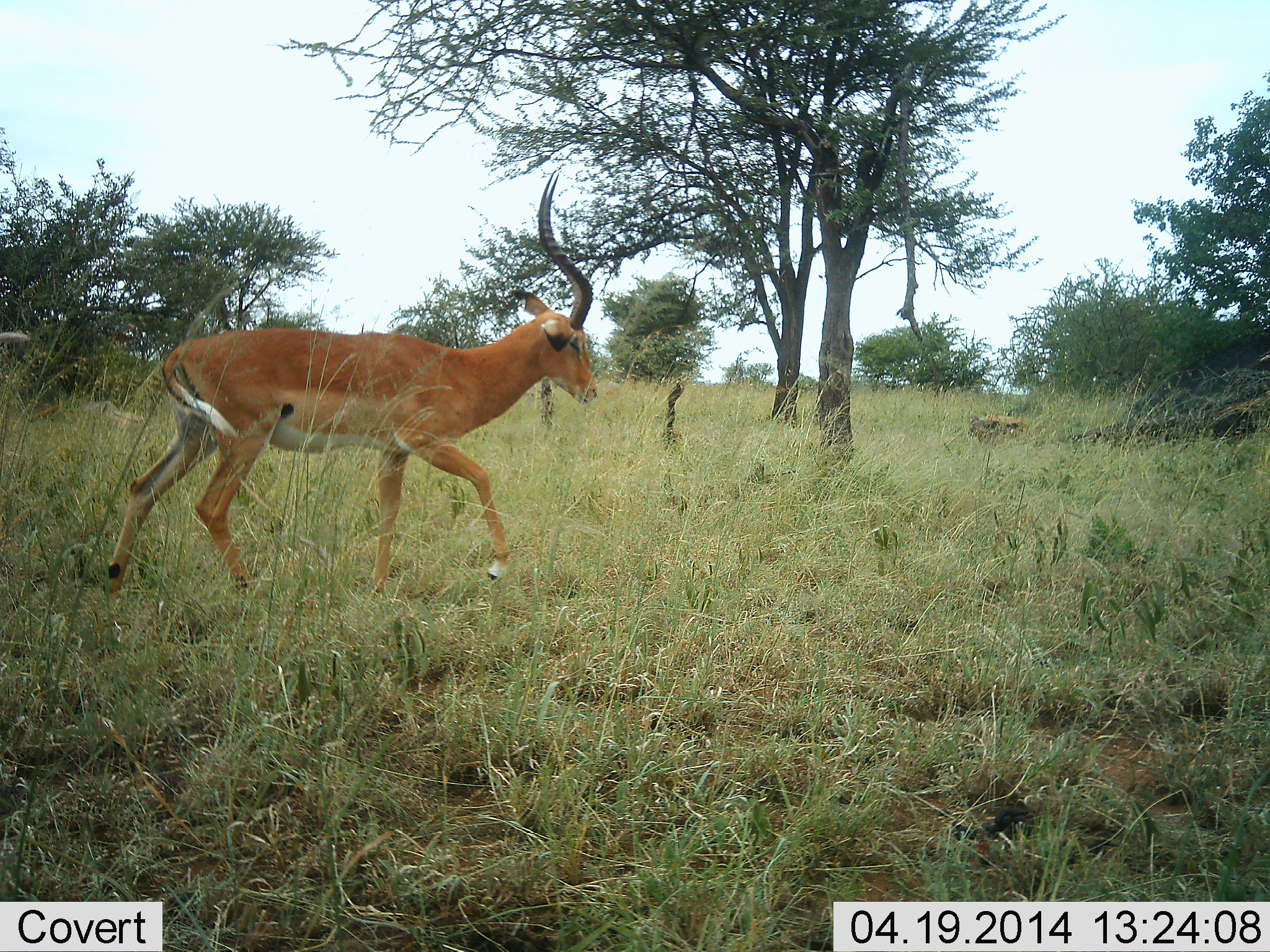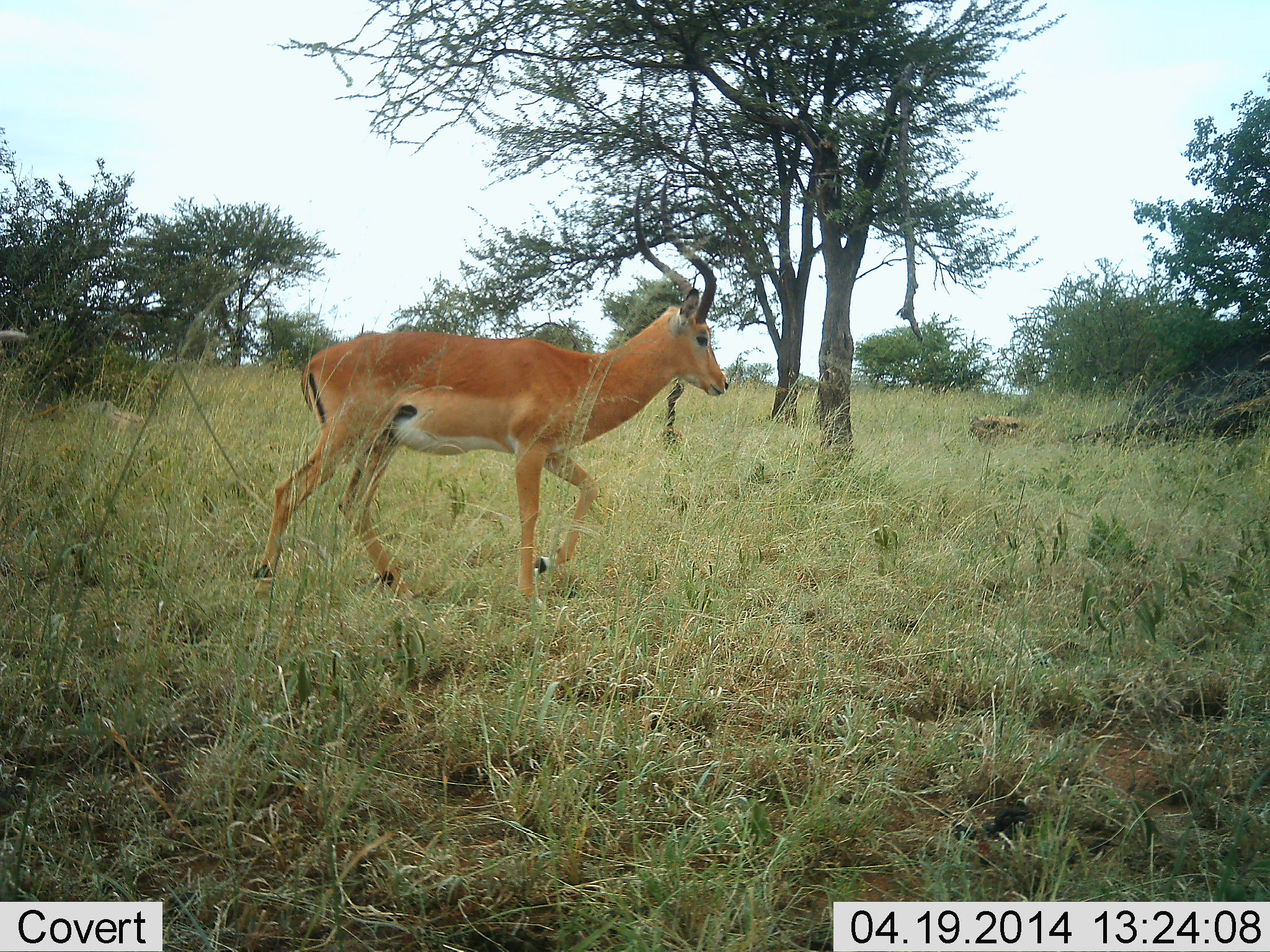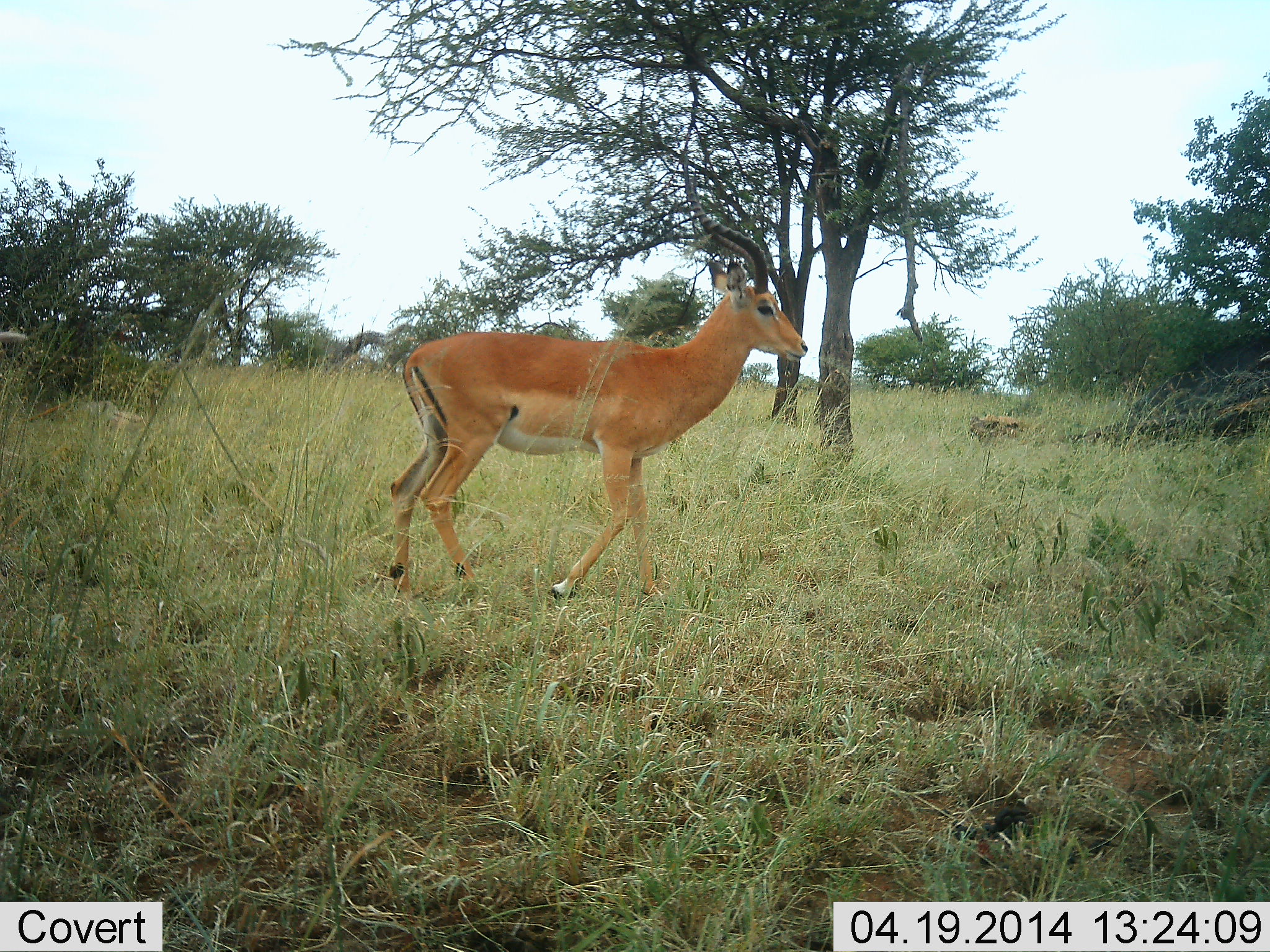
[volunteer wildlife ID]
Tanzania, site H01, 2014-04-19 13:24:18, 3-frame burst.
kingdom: Animalia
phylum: Chordata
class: Mammalia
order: Artiodactyla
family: Bovidae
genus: Aepyceros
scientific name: Aepyceros melampus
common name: impala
Impala (Aepyceros melampus), count 1. Behavior (volunteer vote fractions): standing 0%, resting 0%, moving 100%, interacting 0%. Young present (vote fraction): 0%. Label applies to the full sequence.